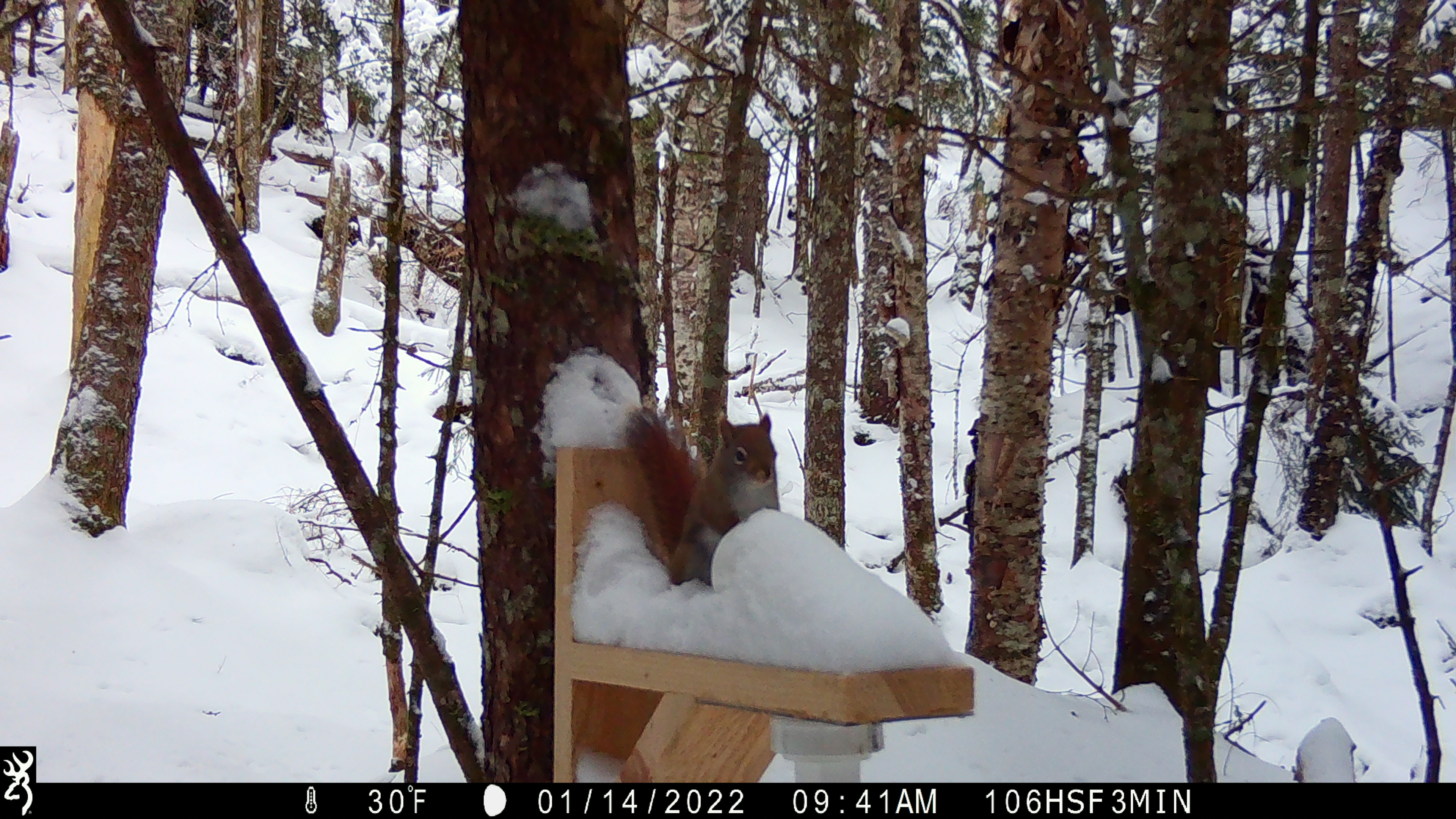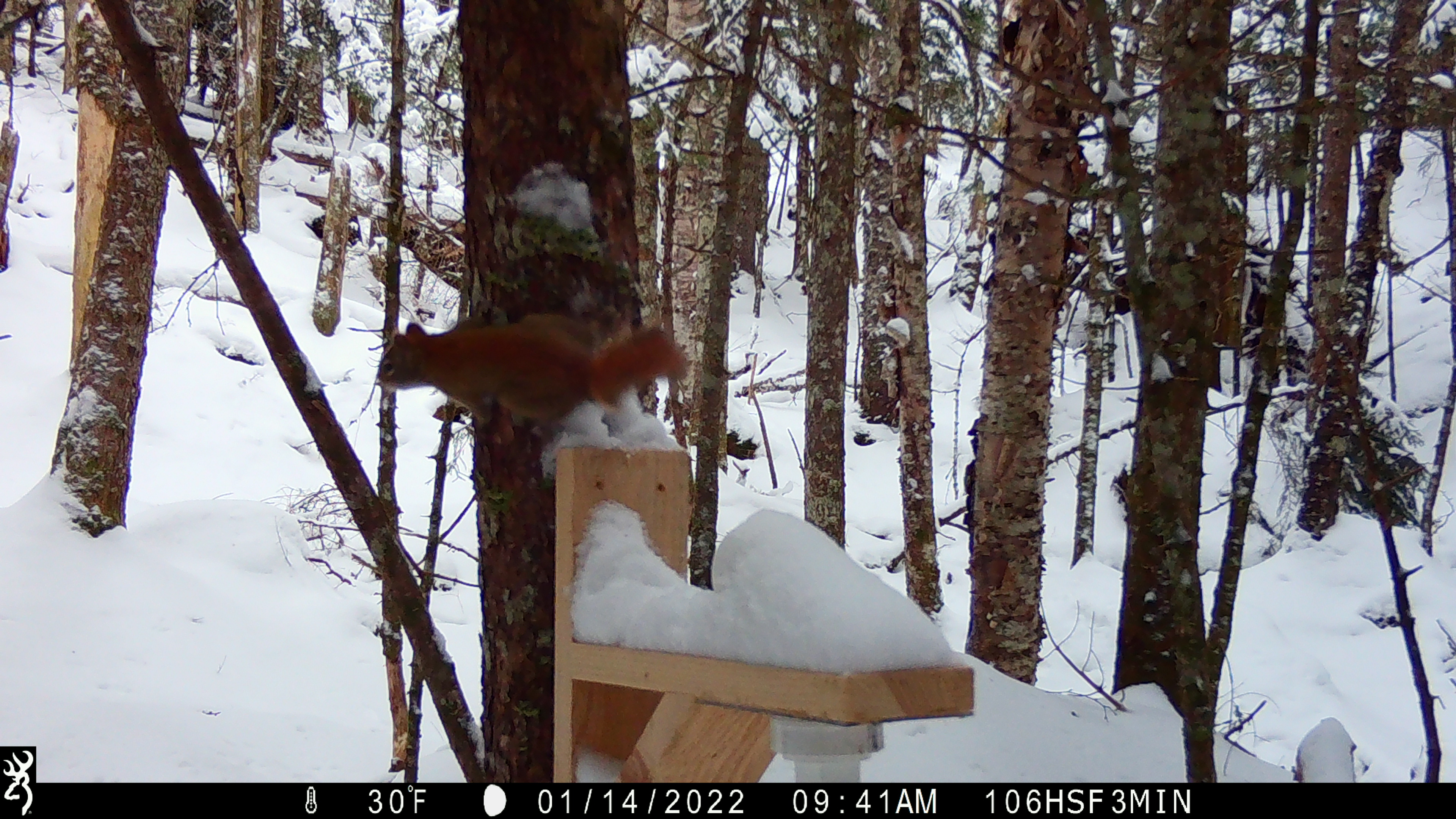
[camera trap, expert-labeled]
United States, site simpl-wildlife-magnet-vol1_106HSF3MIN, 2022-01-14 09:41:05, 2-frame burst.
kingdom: Animalia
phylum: Chordata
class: Mammalia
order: Rodentia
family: Sciuridae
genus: Tamiasciurus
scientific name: Tamiasciurus hudsonicus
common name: red squirrel